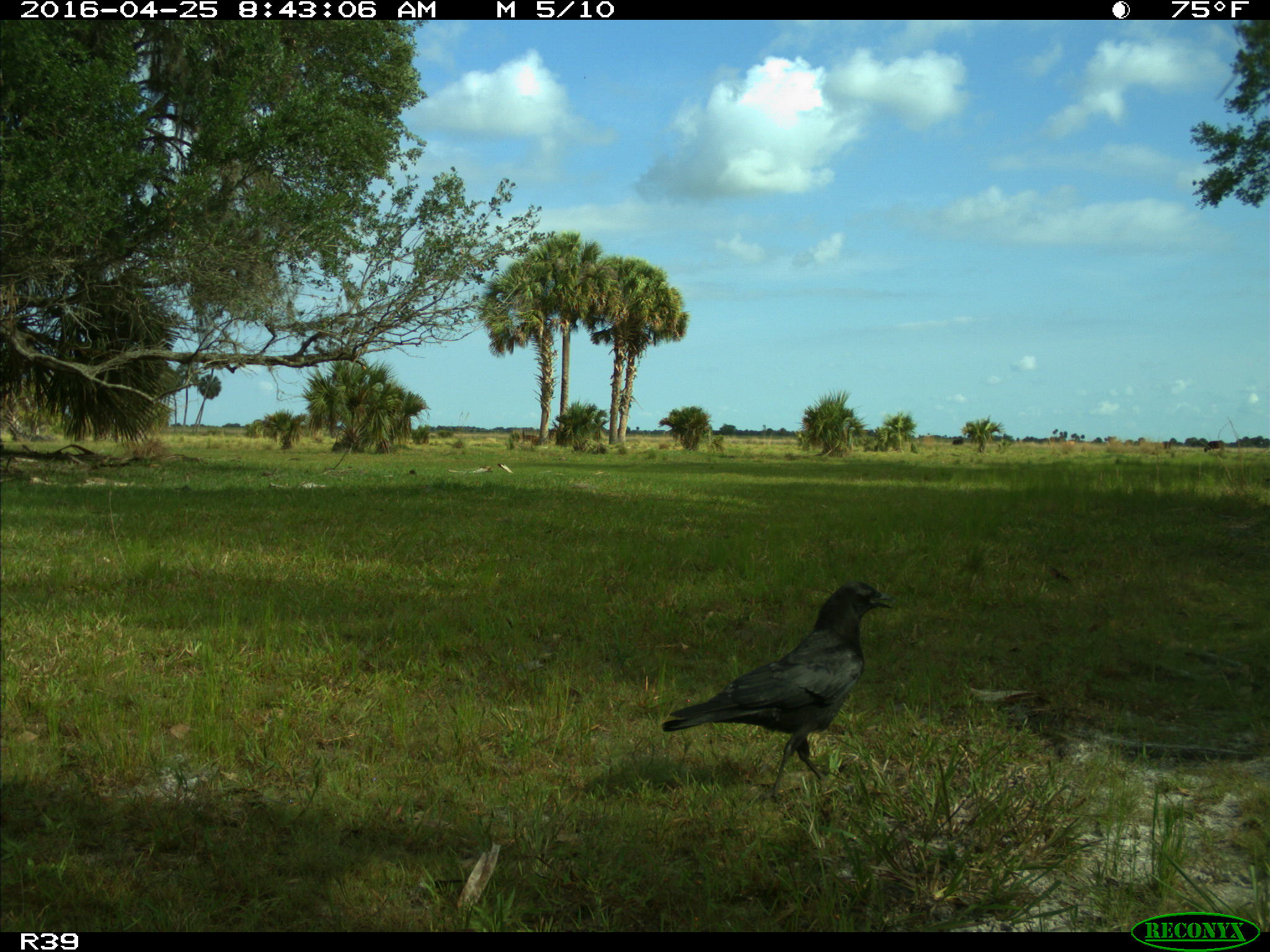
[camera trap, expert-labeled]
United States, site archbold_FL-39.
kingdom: Animalia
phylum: Chordata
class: Aves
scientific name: Aves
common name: birds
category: unidentified bird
Unidentified bird (birds) (Aves).